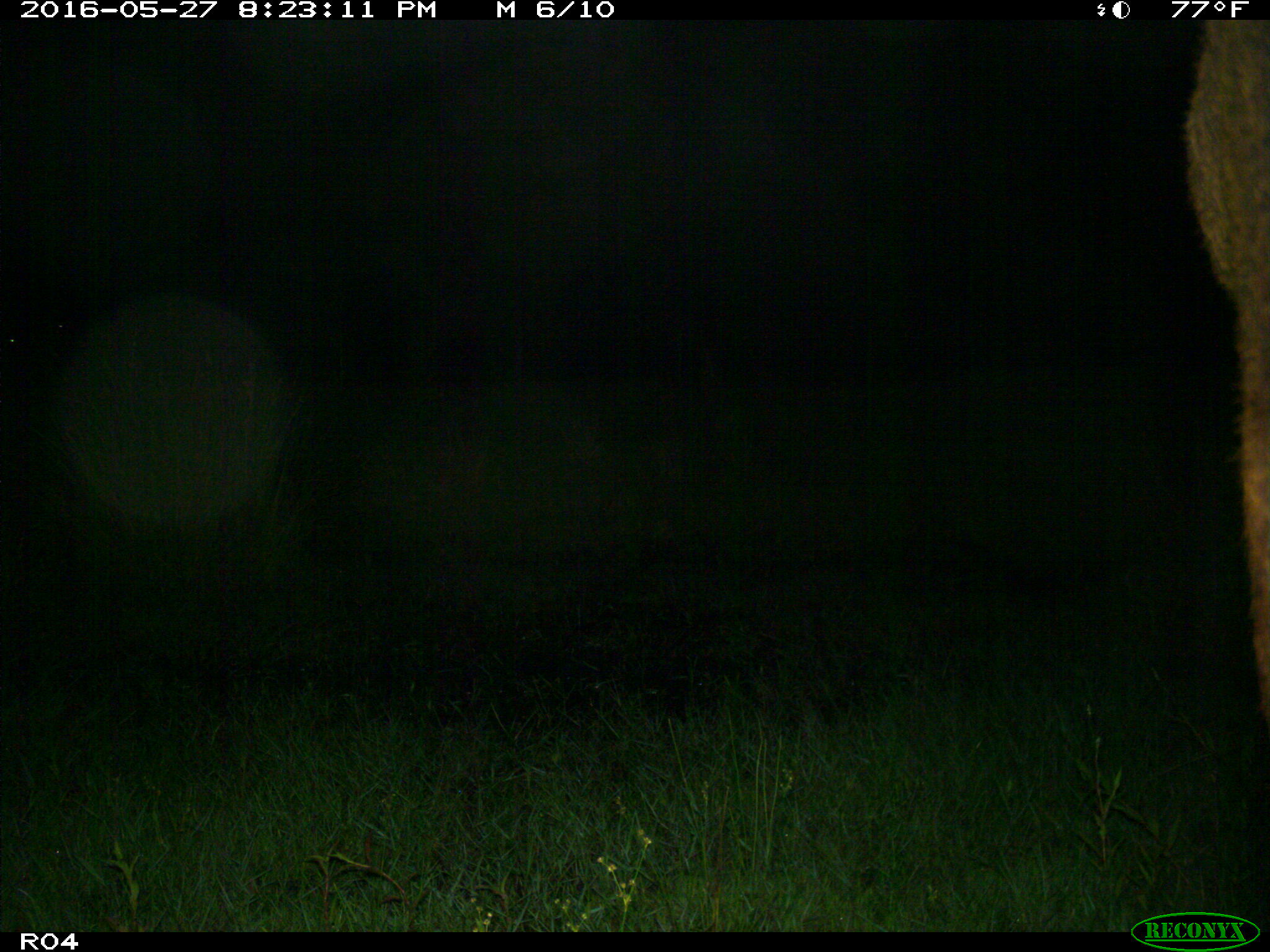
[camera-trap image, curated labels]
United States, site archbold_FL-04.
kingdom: Animalia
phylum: Chordata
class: Mammalia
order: Artiodactyla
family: Bovidae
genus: Bos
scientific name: Bos taurus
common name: domestic cow